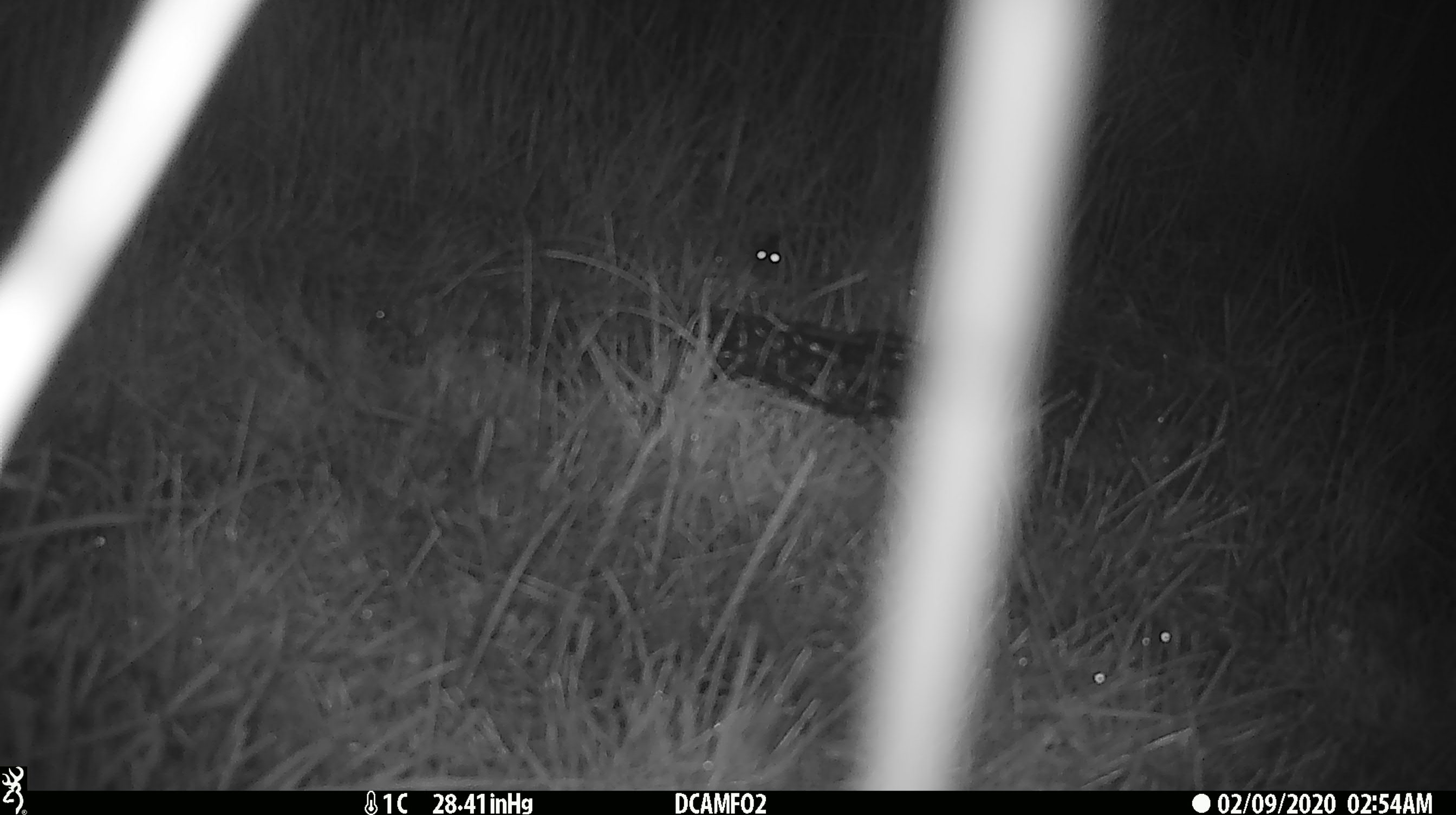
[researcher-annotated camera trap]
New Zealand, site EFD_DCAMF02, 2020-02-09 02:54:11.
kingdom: Animalia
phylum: Chordata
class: Mammalia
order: Rodentia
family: Muridae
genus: Mus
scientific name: Mus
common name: mouse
Mouse (Mus).